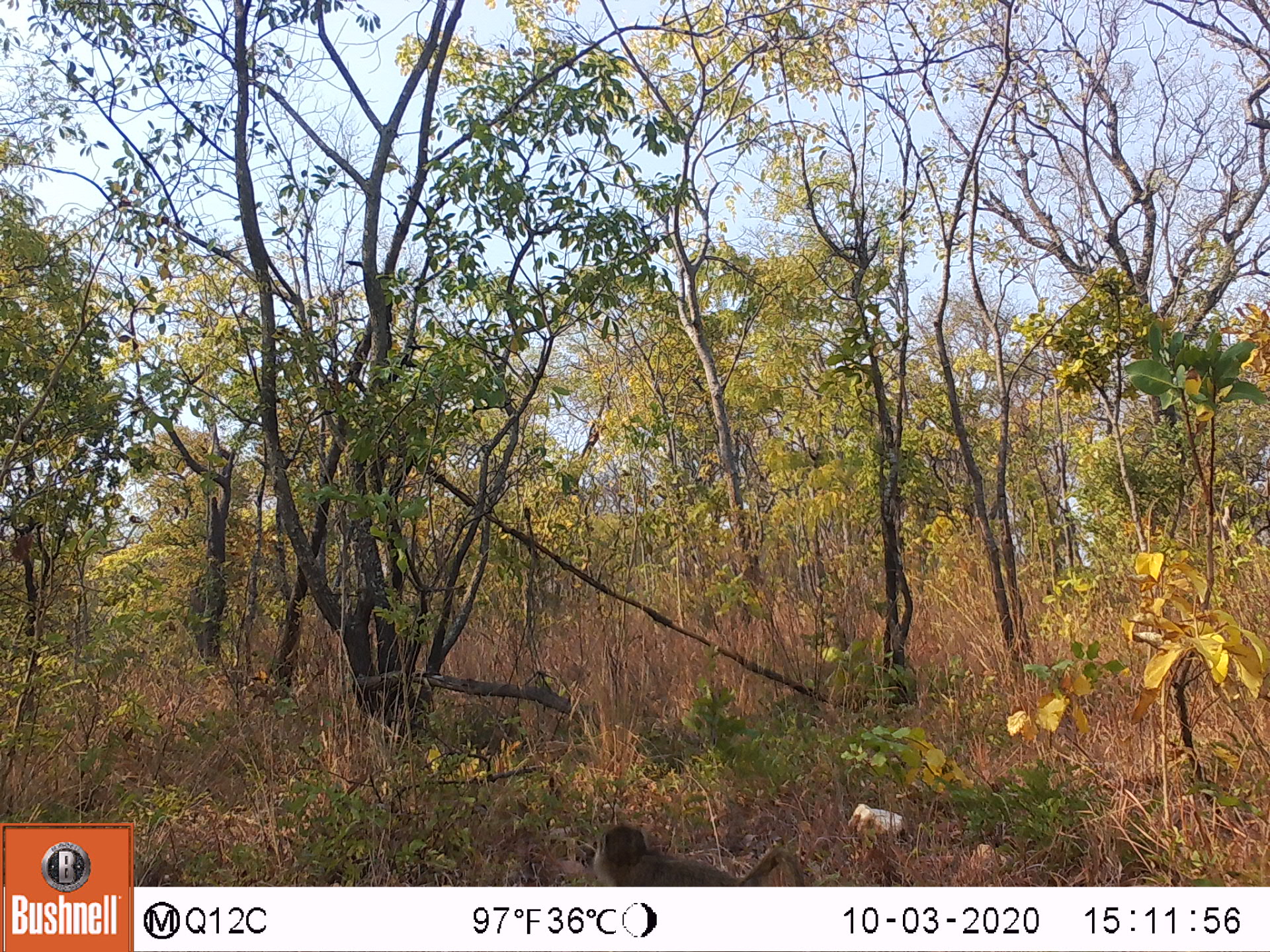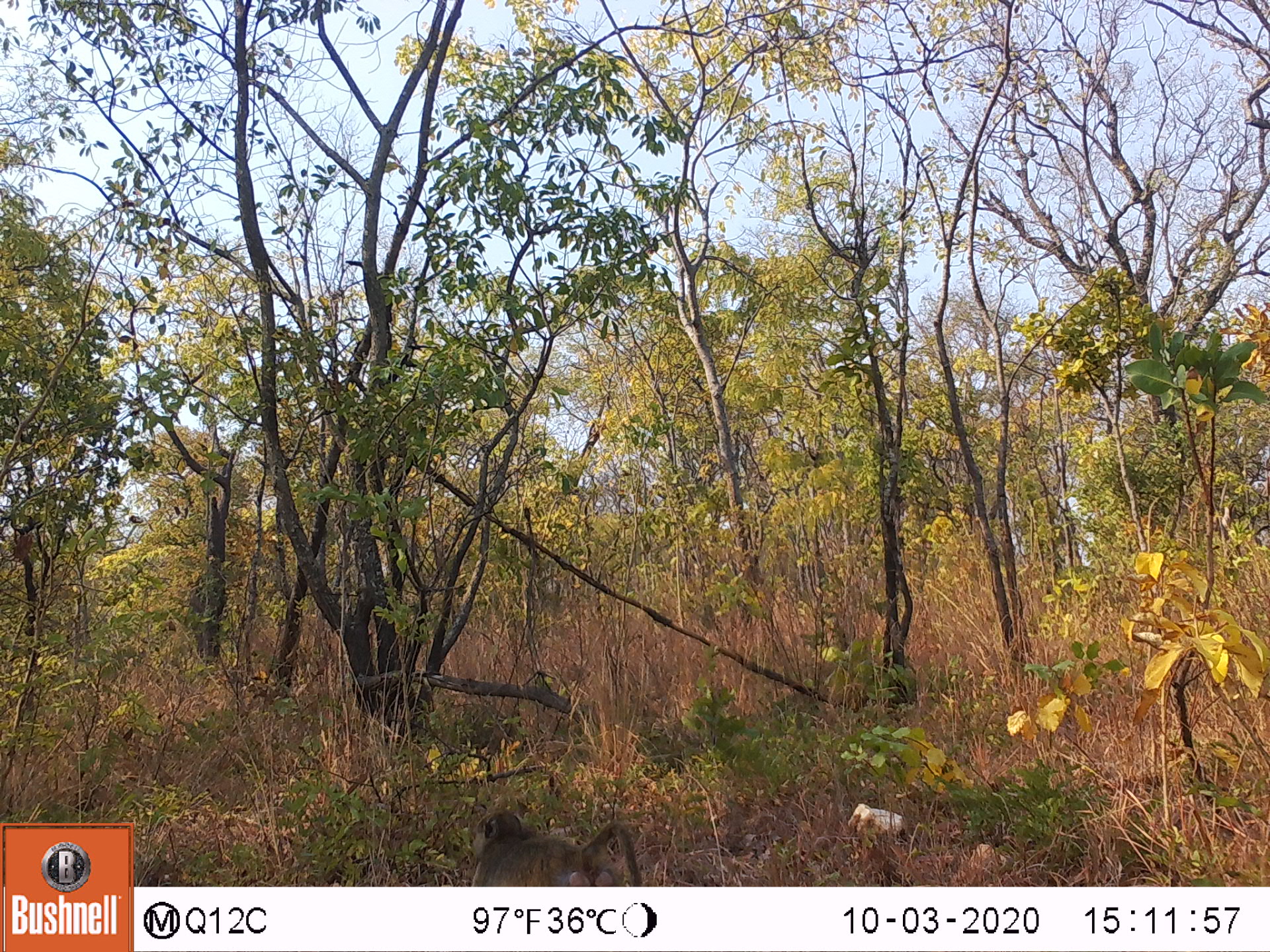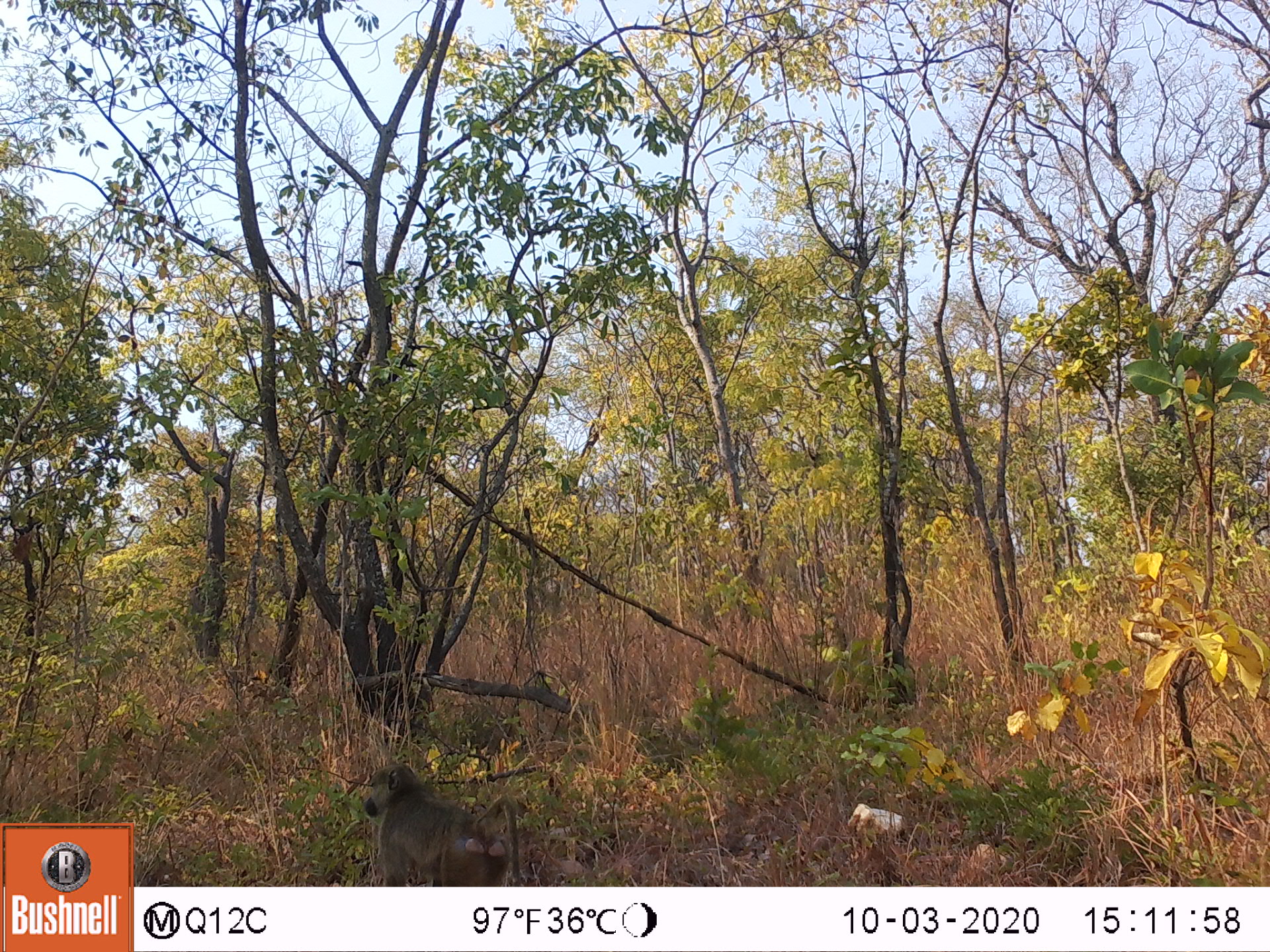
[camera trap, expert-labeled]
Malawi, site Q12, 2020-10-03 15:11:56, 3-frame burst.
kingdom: Animalia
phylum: Chordata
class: Mammalia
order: Primates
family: Cercopithecidae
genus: Papio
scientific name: Papio cynocephalus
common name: yellow baboon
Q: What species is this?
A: Yellow baboon (Papio cynocephalus).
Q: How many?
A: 1.